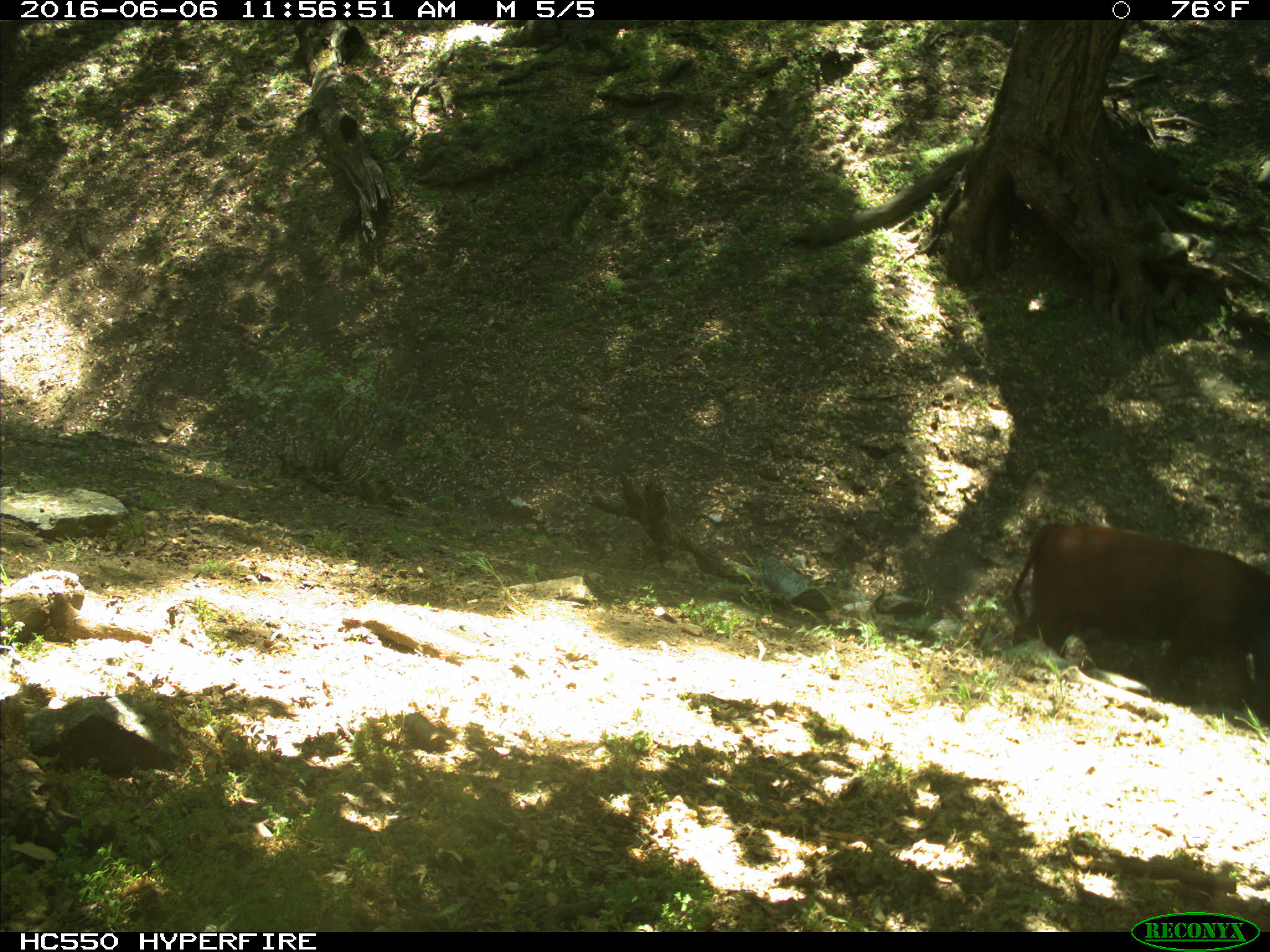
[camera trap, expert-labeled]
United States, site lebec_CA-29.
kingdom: Animalia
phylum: Chordata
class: Mammalia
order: Artiodactyla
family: Bovidae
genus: Bos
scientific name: Bos taurus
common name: domestic cow